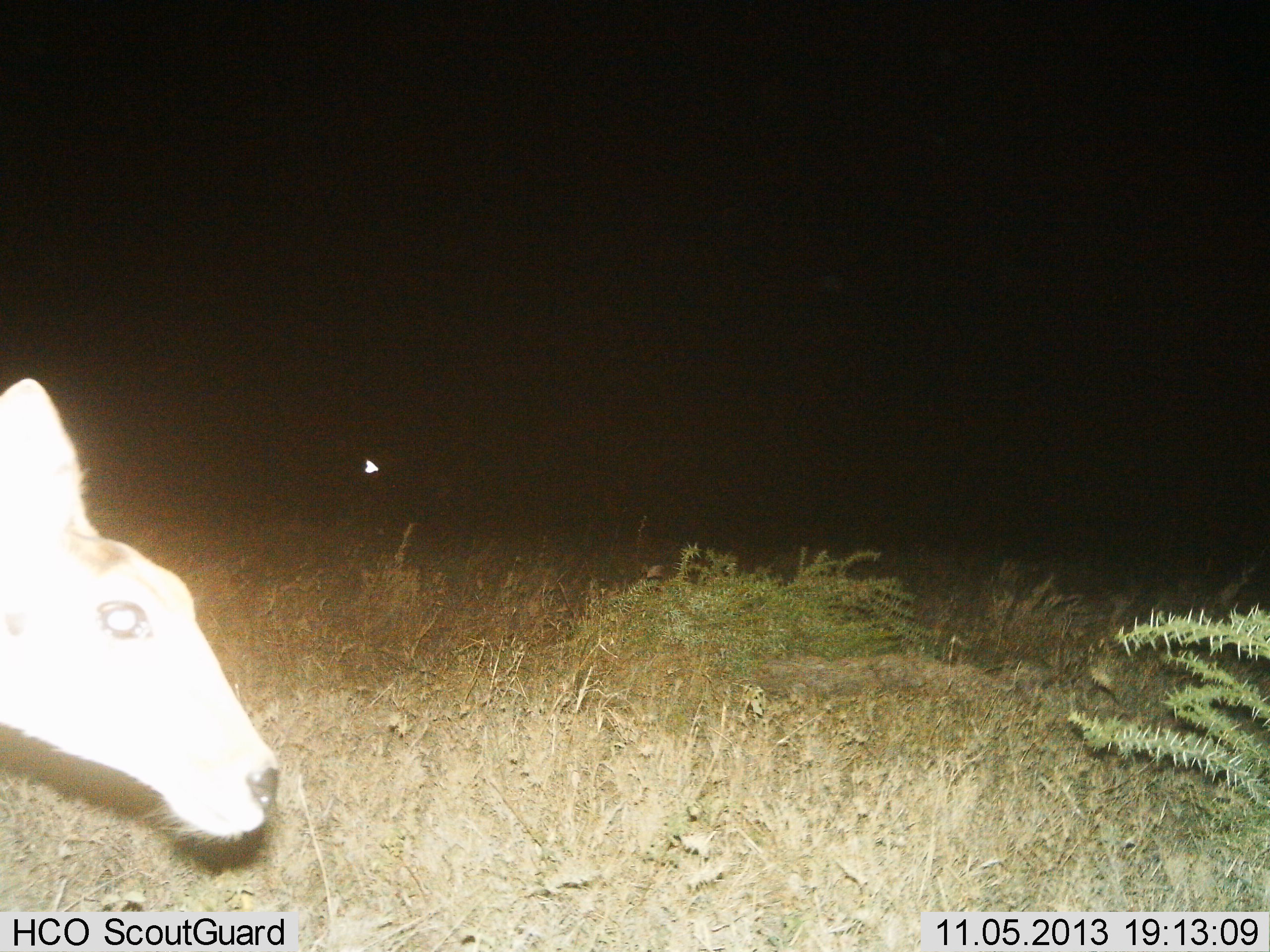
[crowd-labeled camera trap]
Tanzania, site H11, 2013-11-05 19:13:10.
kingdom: Animalia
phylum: Chordata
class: Mammalia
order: Artiodactyla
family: Bovidae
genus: Redunca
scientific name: Redunca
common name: reedbuck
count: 1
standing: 75%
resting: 0%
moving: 25%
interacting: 0%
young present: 0%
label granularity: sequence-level